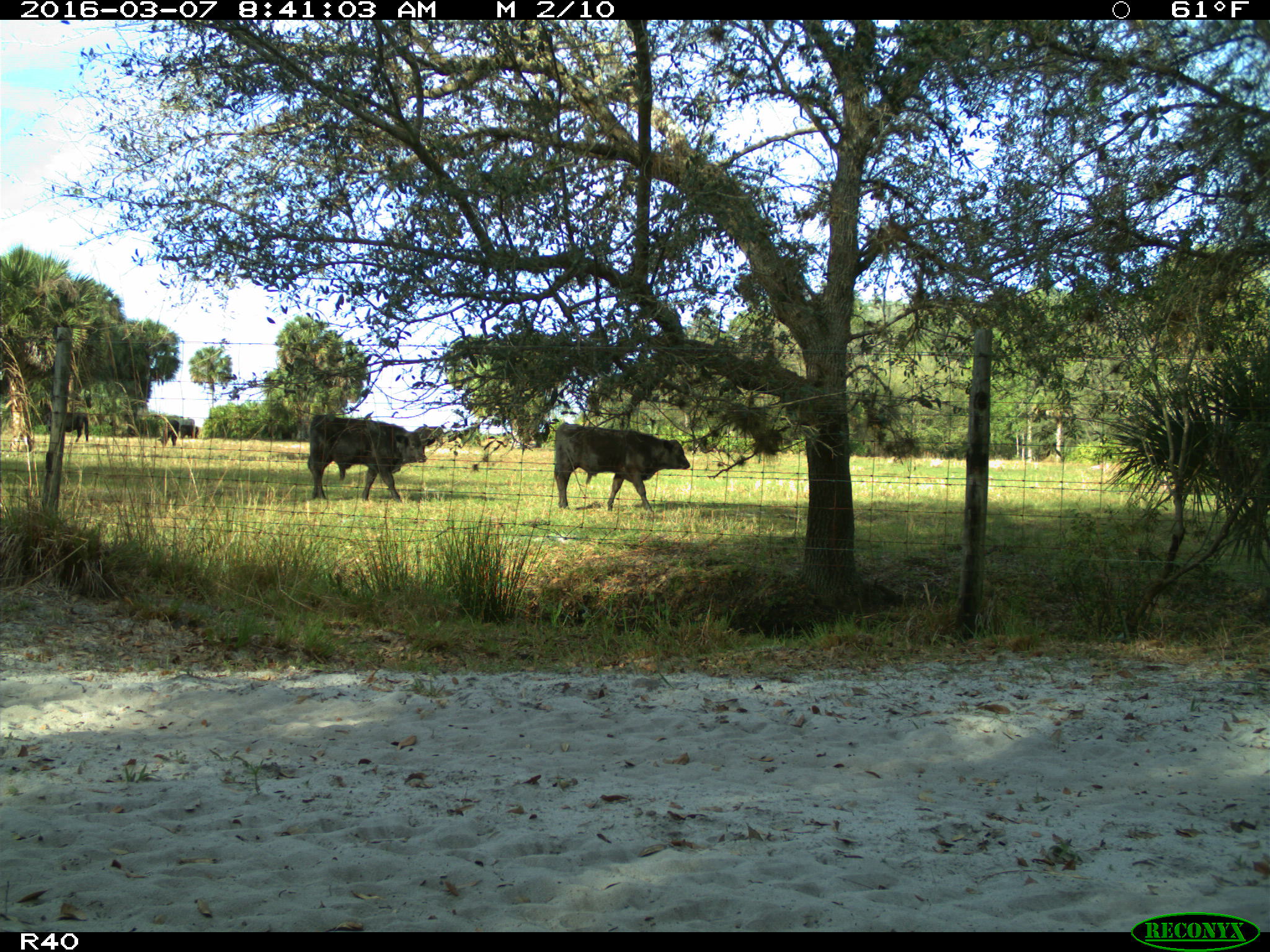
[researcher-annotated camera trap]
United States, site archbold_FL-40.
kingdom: Animalia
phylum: Chordata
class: Mammalia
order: Artiodactyla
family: Bovidae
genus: Bos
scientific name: Bos taurus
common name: domestic cow